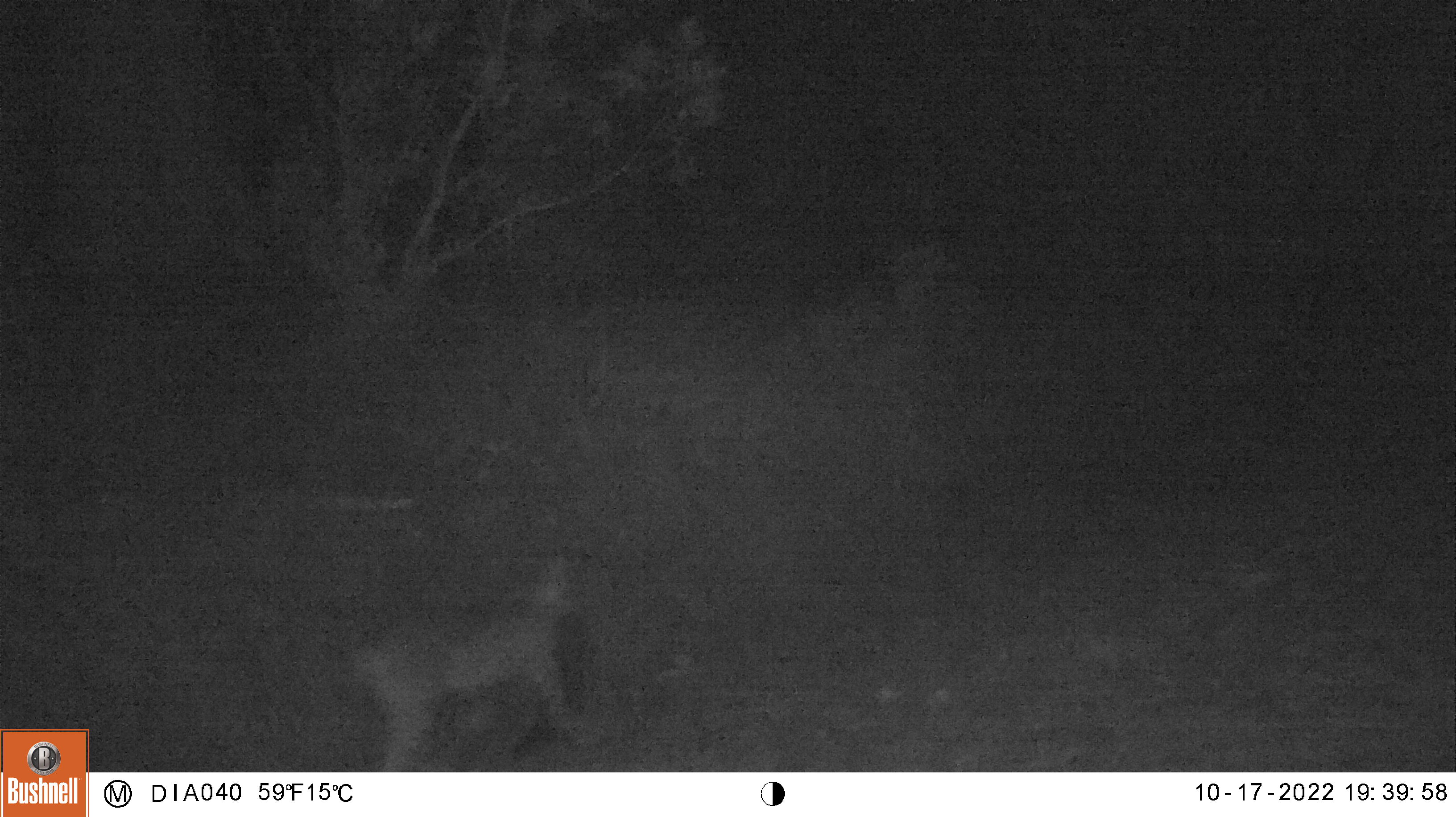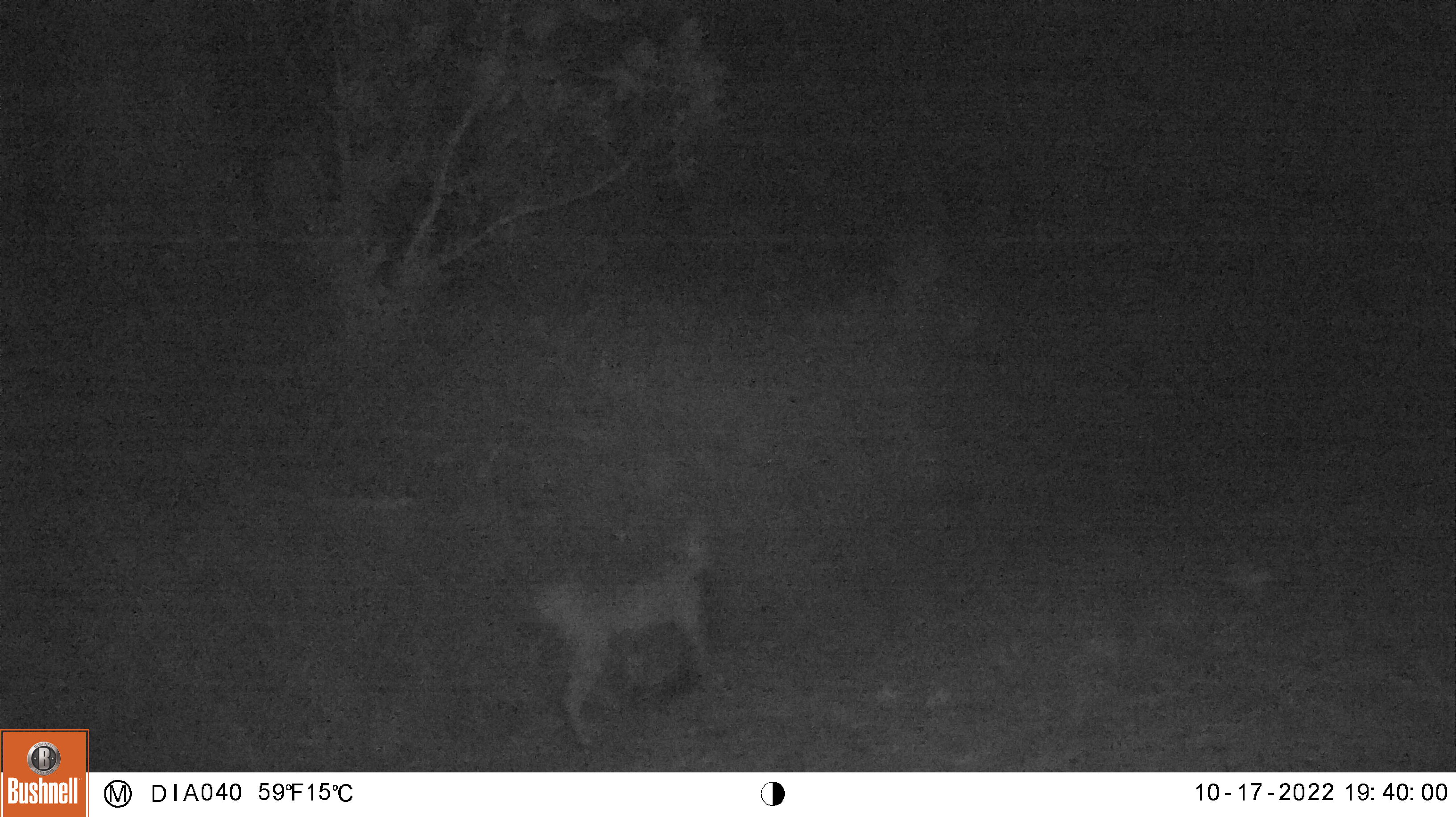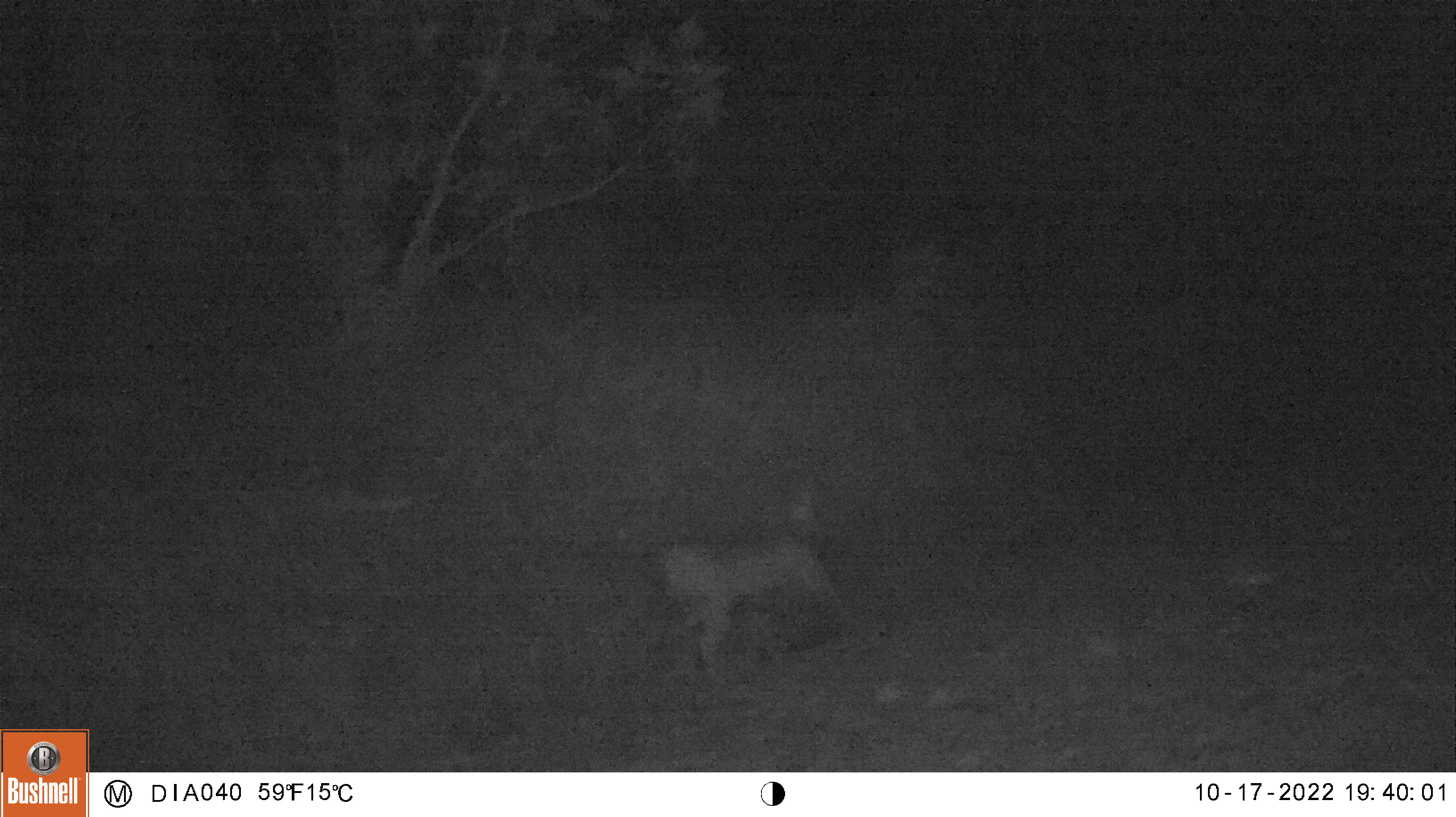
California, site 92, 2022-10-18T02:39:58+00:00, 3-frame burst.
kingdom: Animalia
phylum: Chordata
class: Mammalia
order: Carnivora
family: Felidae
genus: Lynx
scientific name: Lynx rufus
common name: bobcat